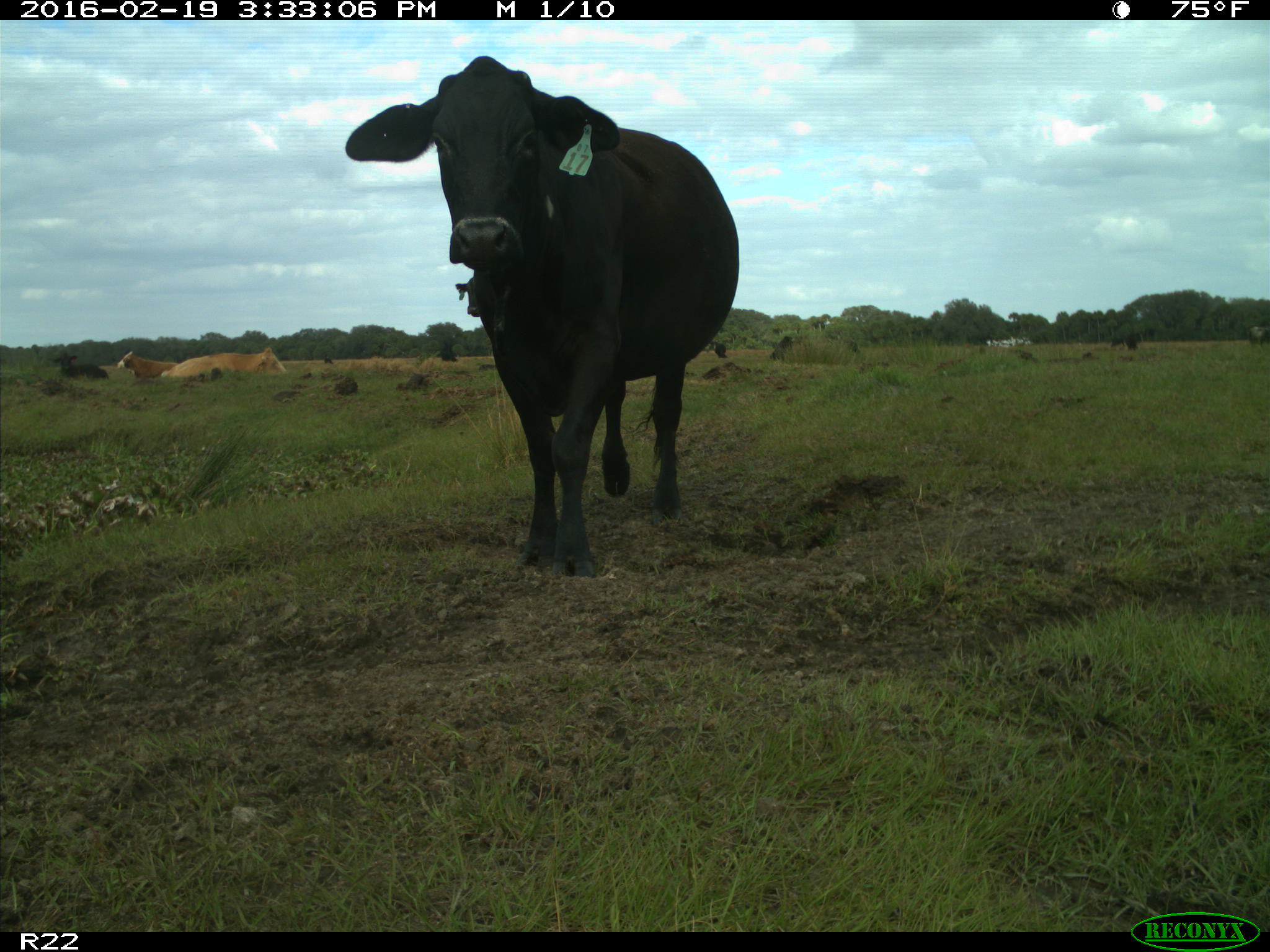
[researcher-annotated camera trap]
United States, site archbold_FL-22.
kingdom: Animalia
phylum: Chordata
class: Mammalia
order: Artiodactyla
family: Bovidae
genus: Bos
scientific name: Bos taurus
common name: domestic cow